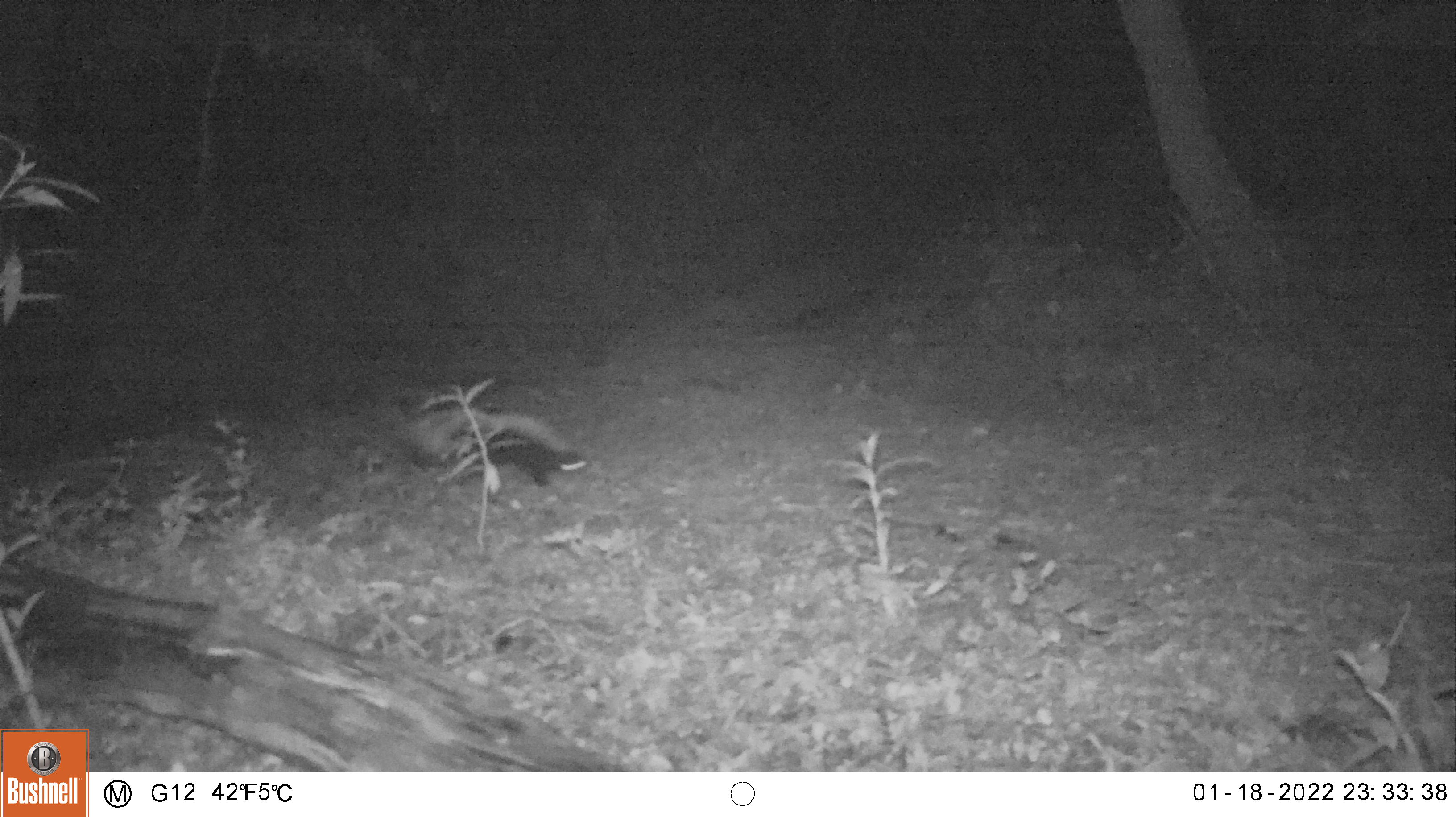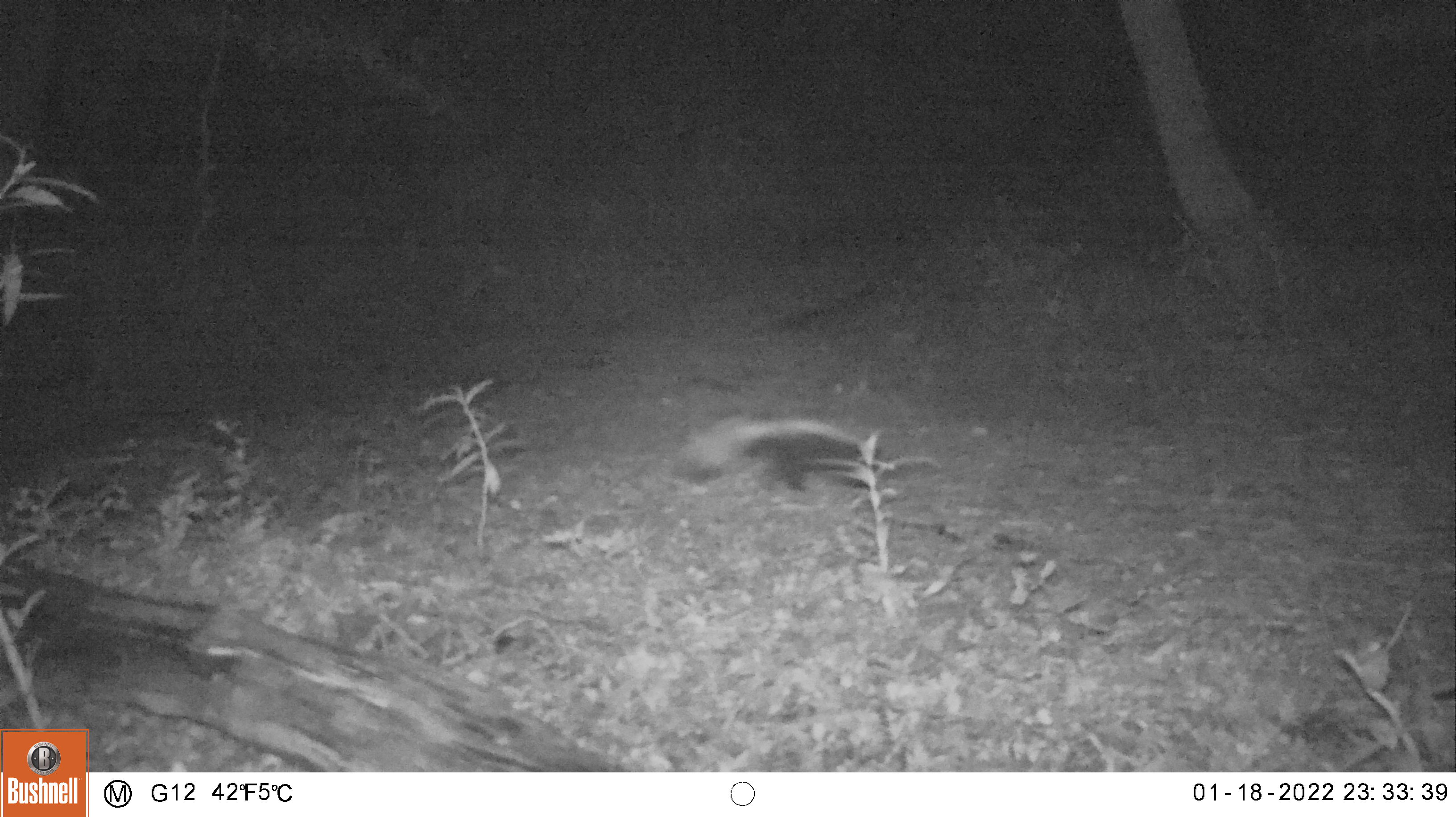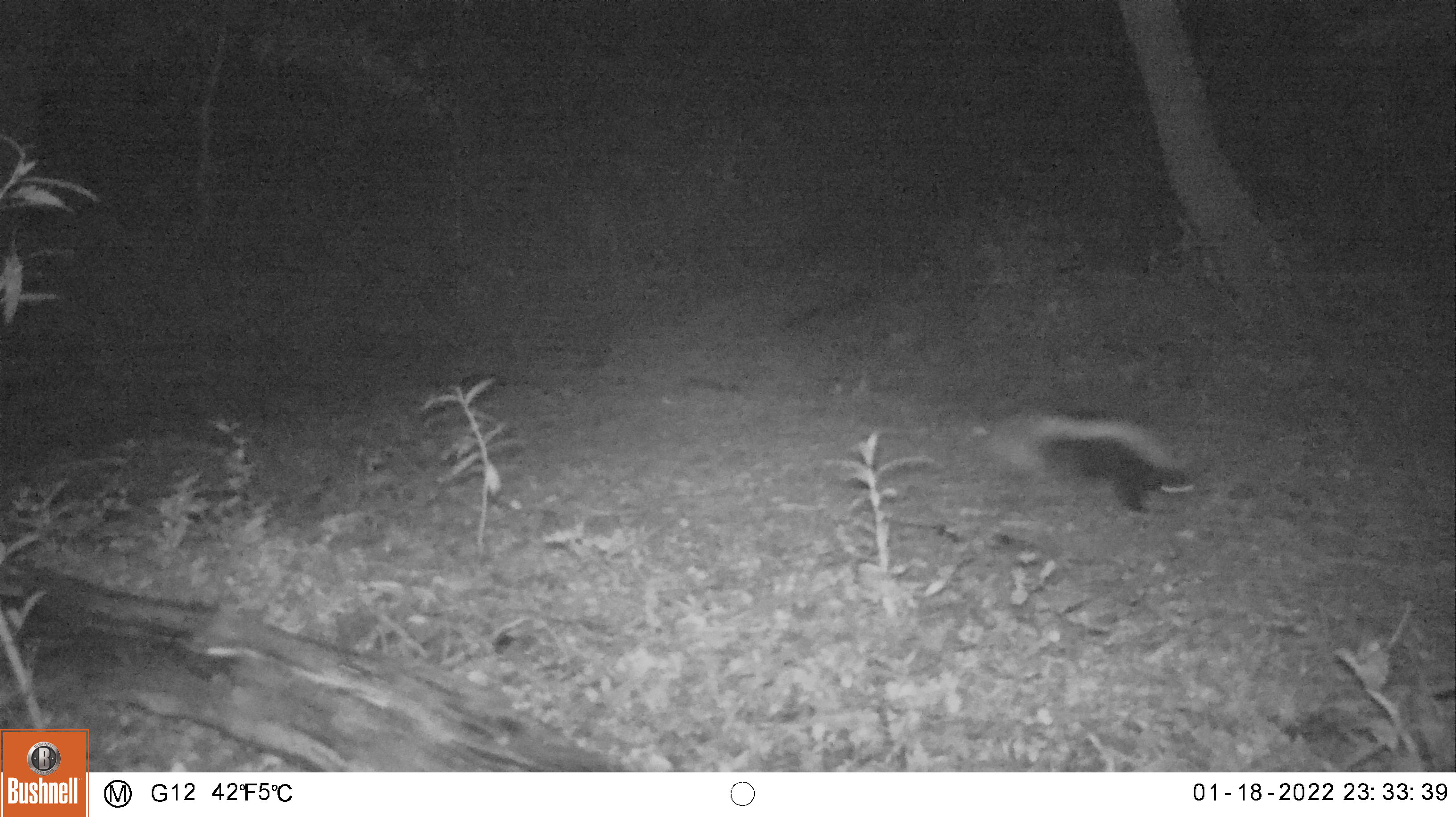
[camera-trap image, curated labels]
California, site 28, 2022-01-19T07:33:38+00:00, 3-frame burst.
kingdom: Animalia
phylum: Chordata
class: Mammalia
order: Carnivora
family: Mephitidae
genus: Mephitis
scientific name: Mephitis mephitis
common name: striped skunk